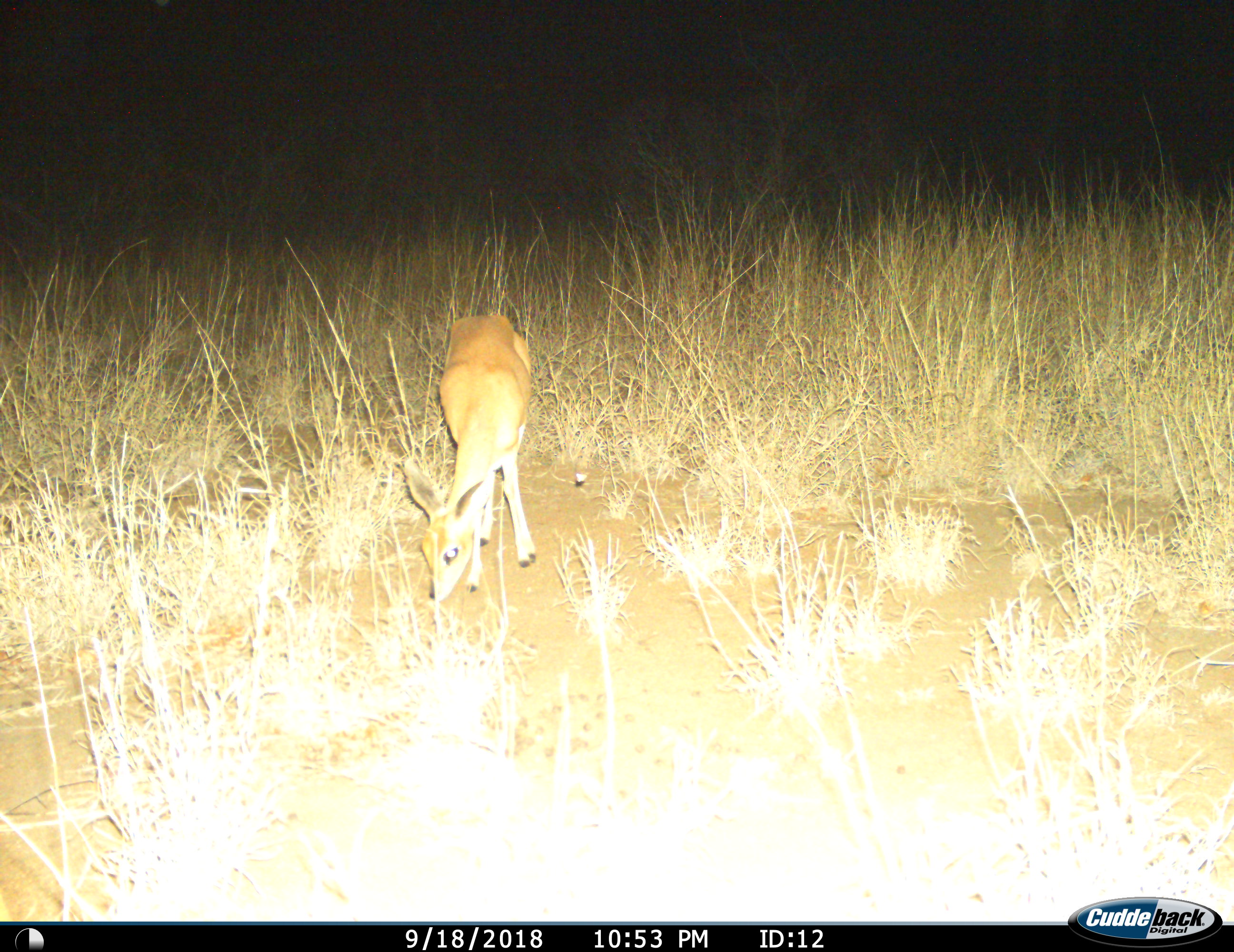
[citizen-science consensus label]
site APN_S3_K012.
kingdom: Animalia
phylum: Chordata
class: Mammalia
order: Artiodactyla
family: Bovidae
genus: Raphicerus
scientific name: Raphicerus campestris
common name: steenbok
Steenbok (Raphicerus campestris), count 1. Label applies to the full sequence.